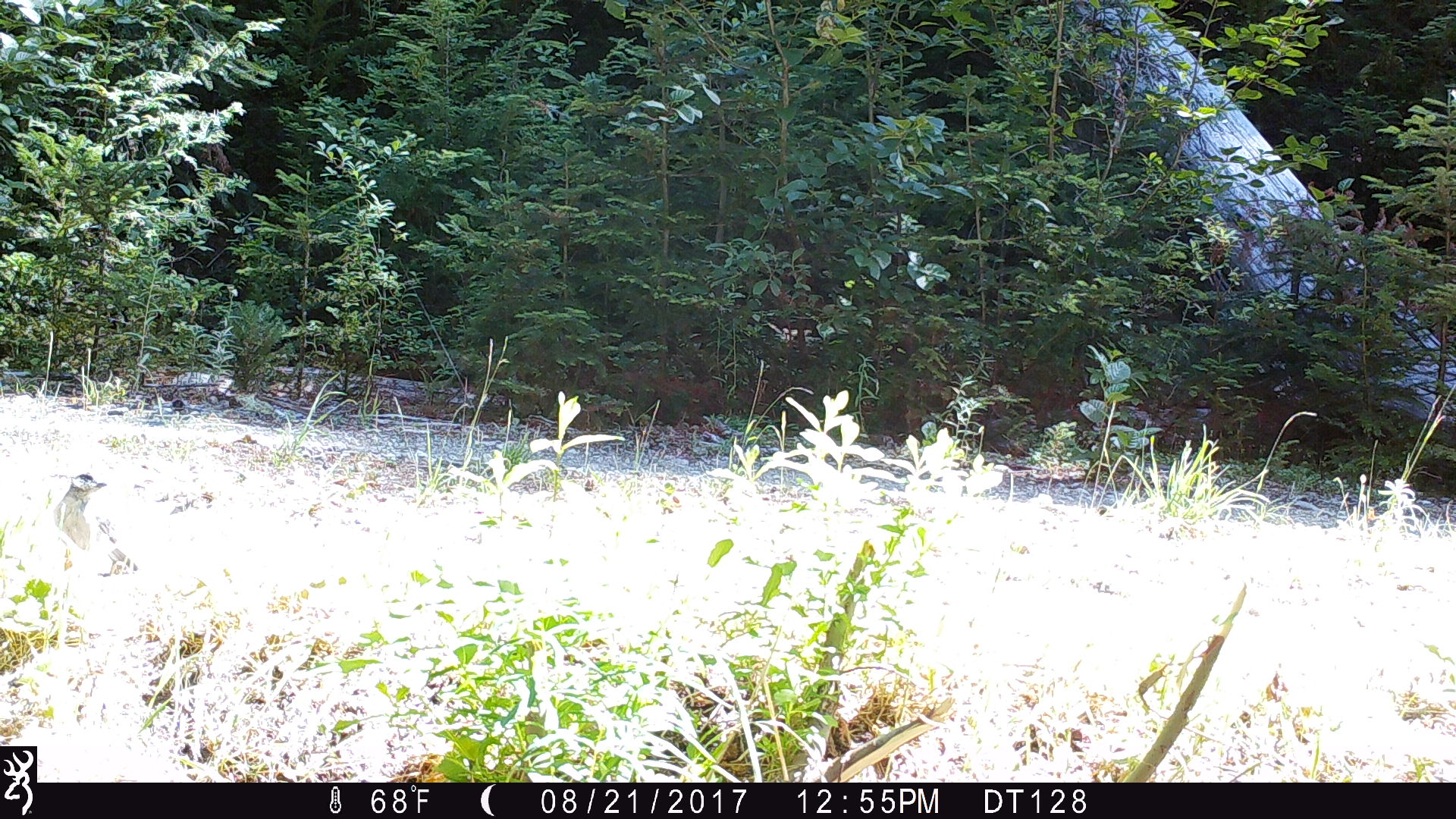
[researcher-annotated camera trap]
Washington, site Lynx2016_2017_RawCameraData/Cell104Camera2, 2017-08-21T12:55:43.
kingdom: Animalia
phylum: Chordata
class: Aves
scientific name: Aves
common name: birds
Aves (birds). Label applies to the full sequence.